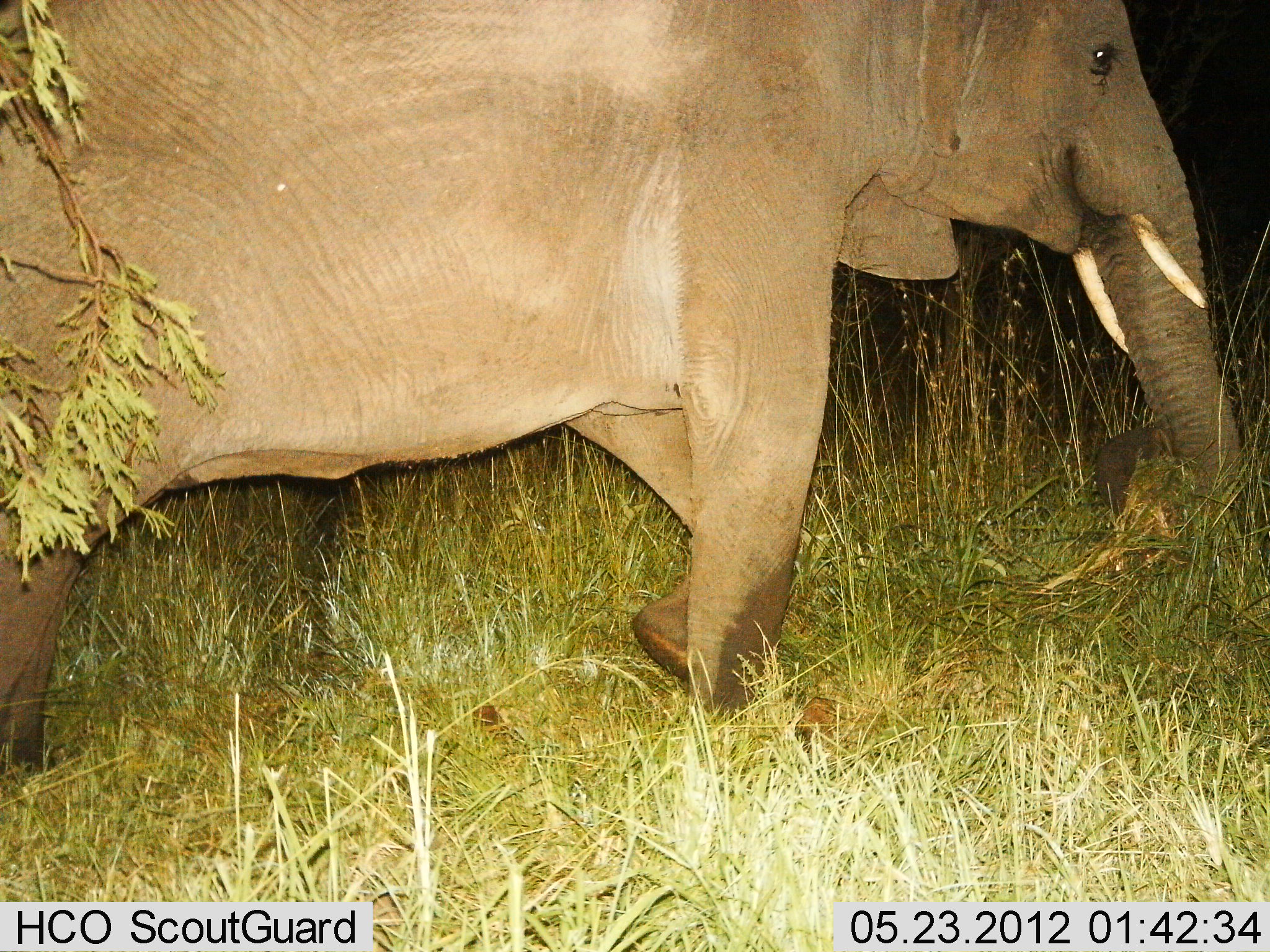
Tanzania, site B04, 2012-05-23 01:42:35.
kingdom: Animalia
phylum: Chordata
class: Mammalia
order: Proboscidea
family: Elephantidae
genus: Loxodonta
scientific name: Loxodonta africana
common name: african bush elephant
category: elephant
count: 1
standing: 10%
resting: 0%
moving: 70%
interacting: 0%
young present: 0%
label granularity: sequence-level